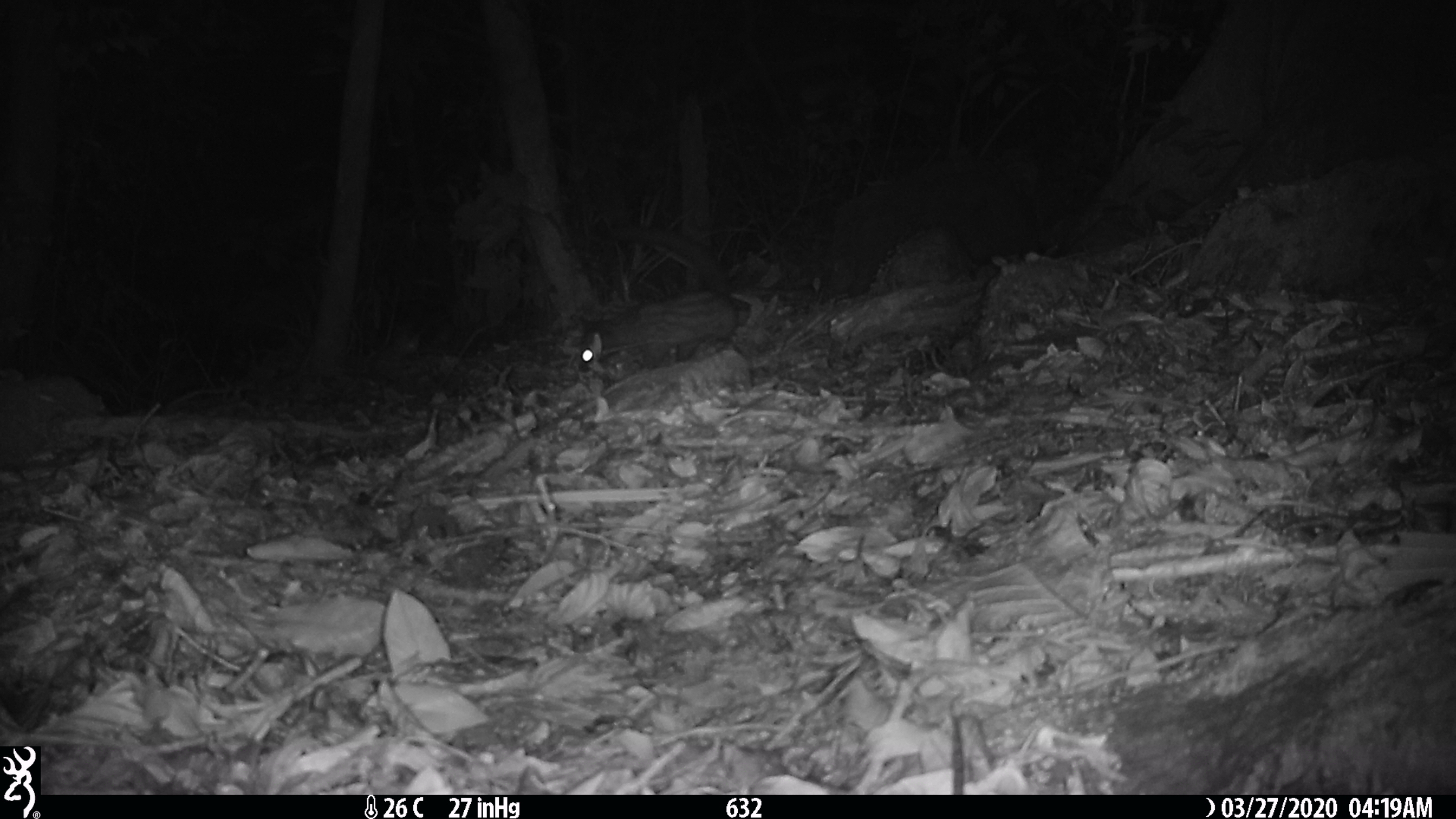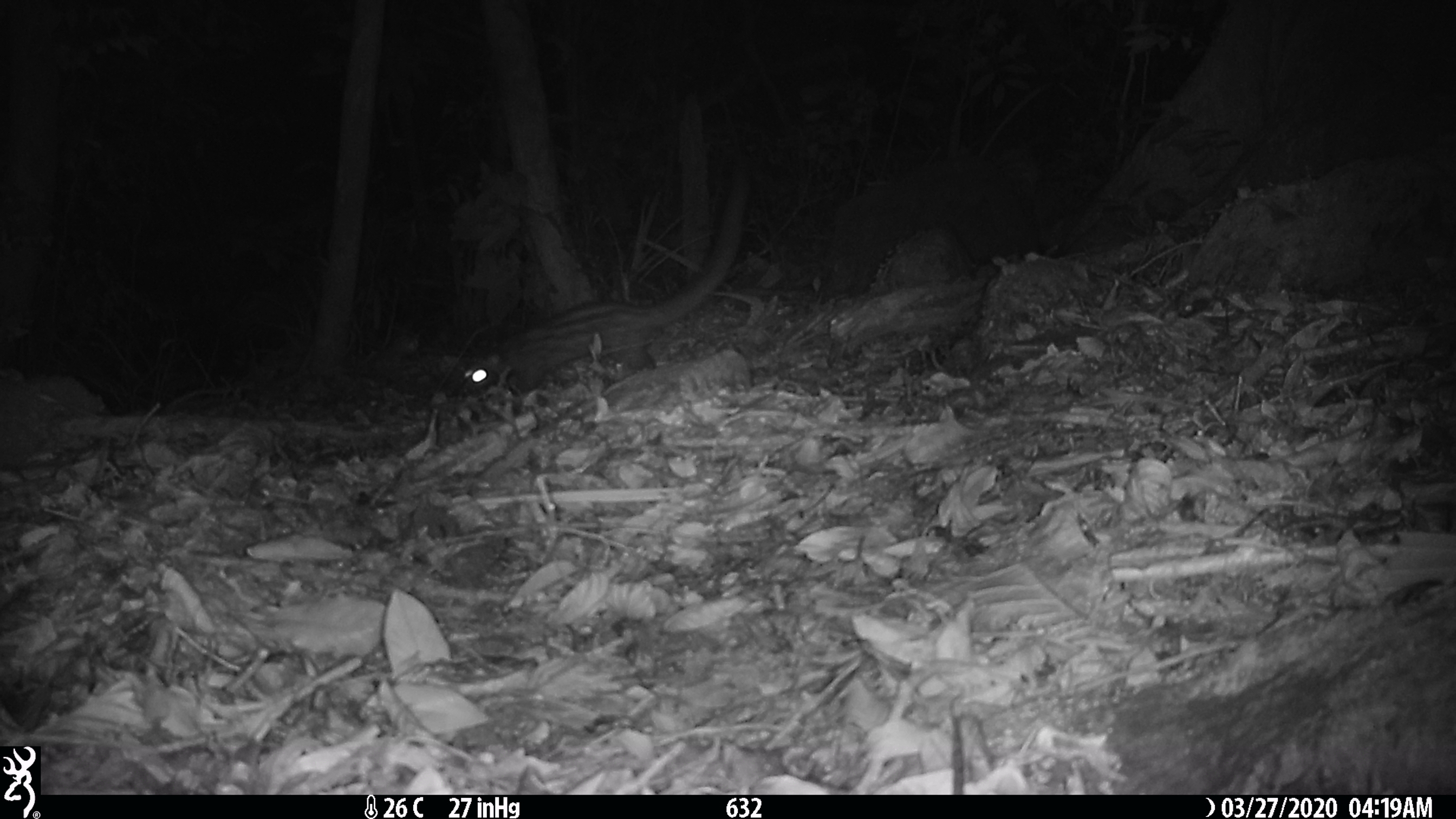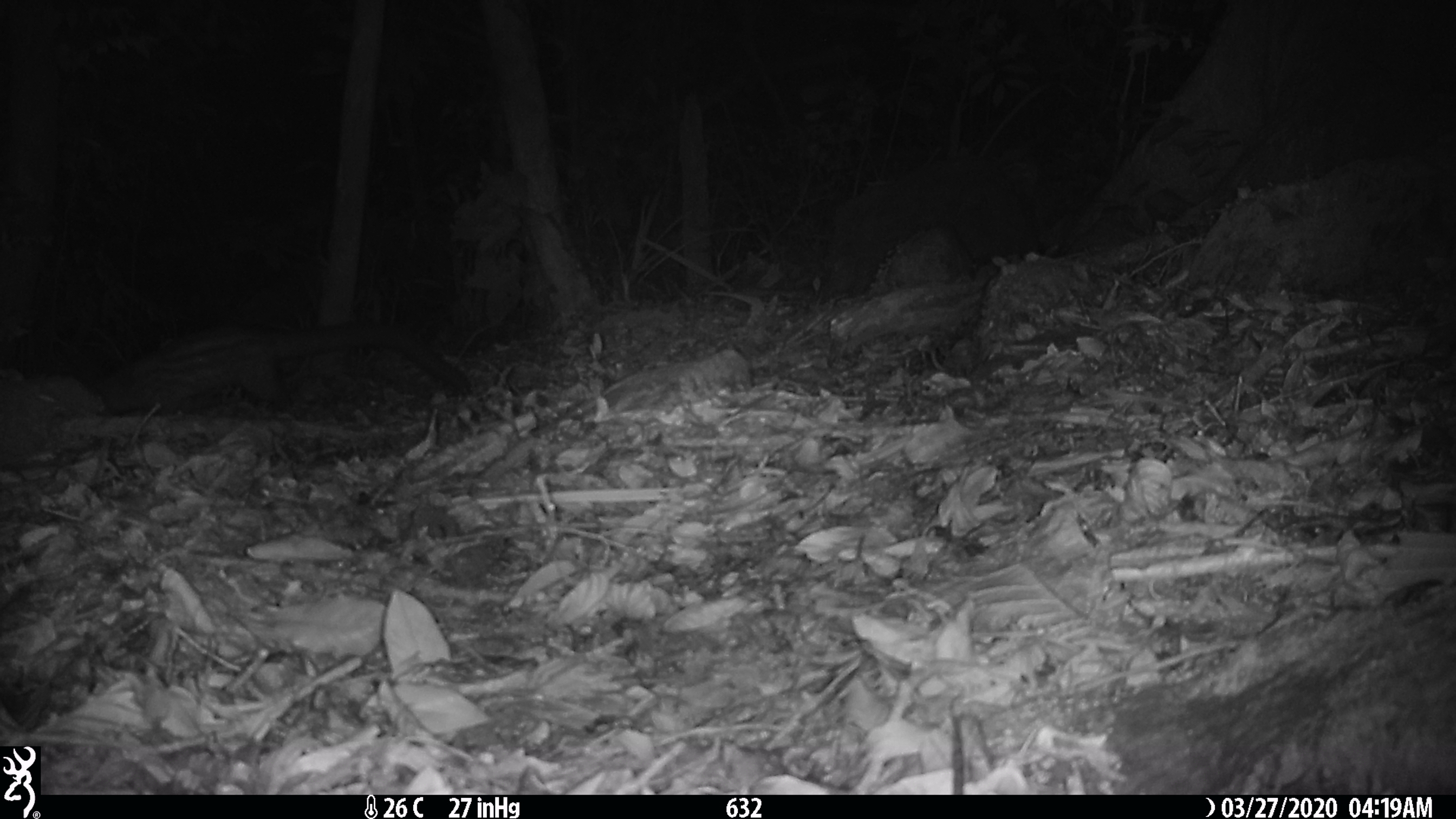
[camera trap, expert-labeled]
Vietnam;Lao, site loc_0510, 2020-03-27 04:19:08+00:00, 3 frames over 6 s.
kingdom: Animalia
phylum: Chordata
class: Mammalia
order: Carnivora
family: Viverridae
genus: Paradoxurus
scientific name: Paradoxurus hermaphroditus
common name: common palm civet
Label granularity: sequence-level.